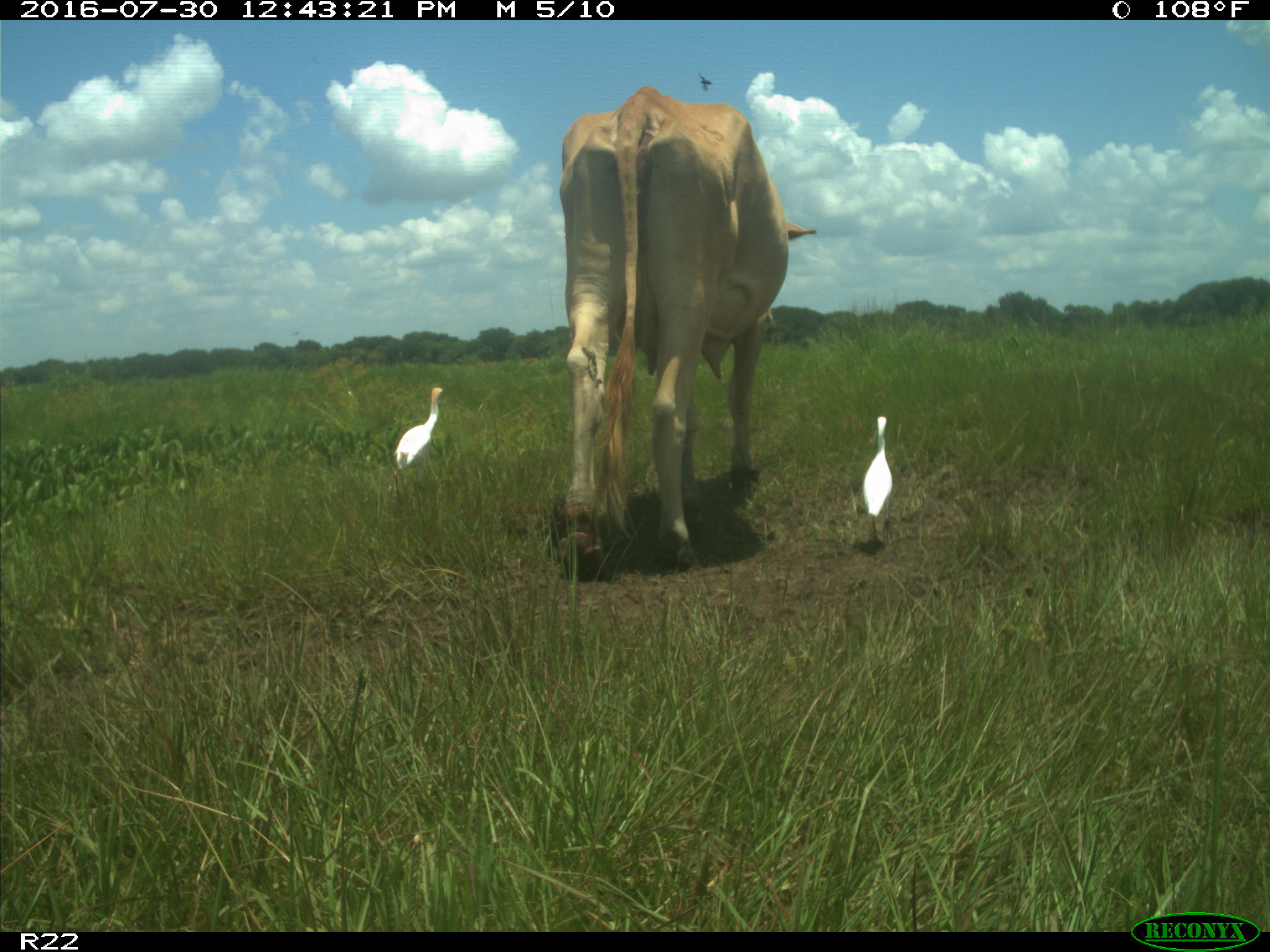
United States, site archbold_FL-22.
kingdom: Animalia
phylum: Chordata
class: Mammalia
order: Artiodactyla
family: Bovidae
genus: Bos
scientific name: Bos taurus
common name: domestic cow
Bos taurus (domestic cow).